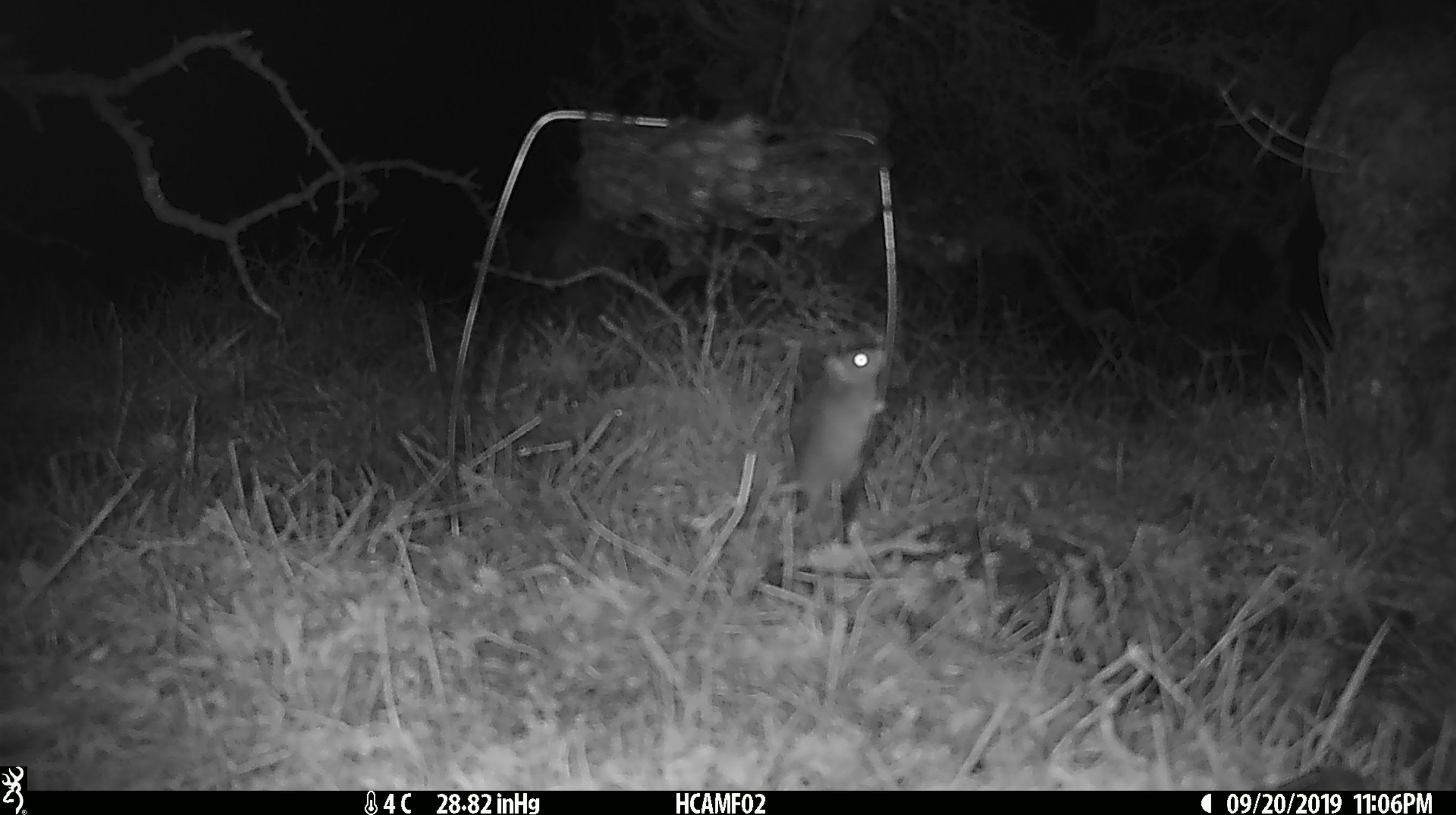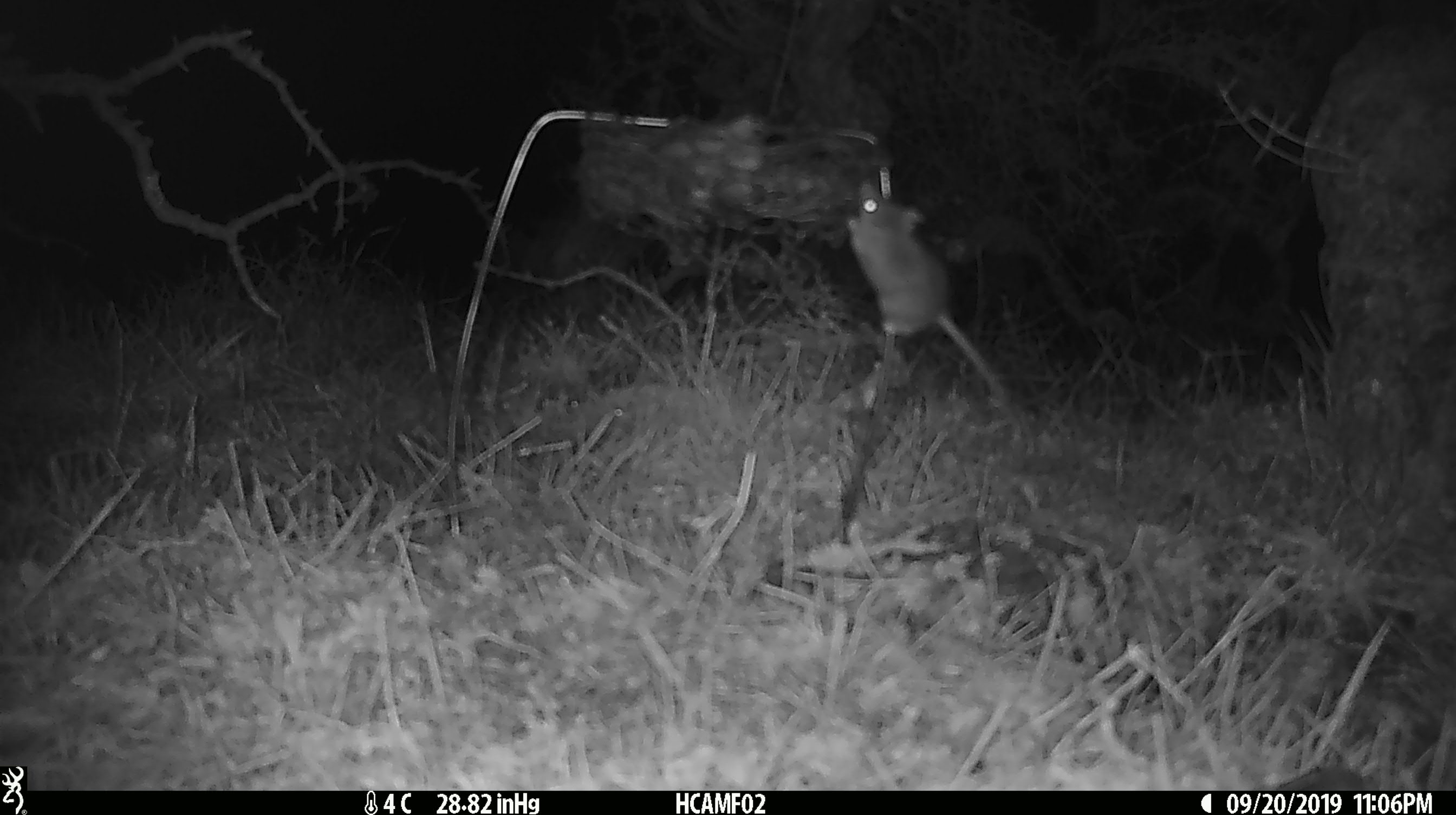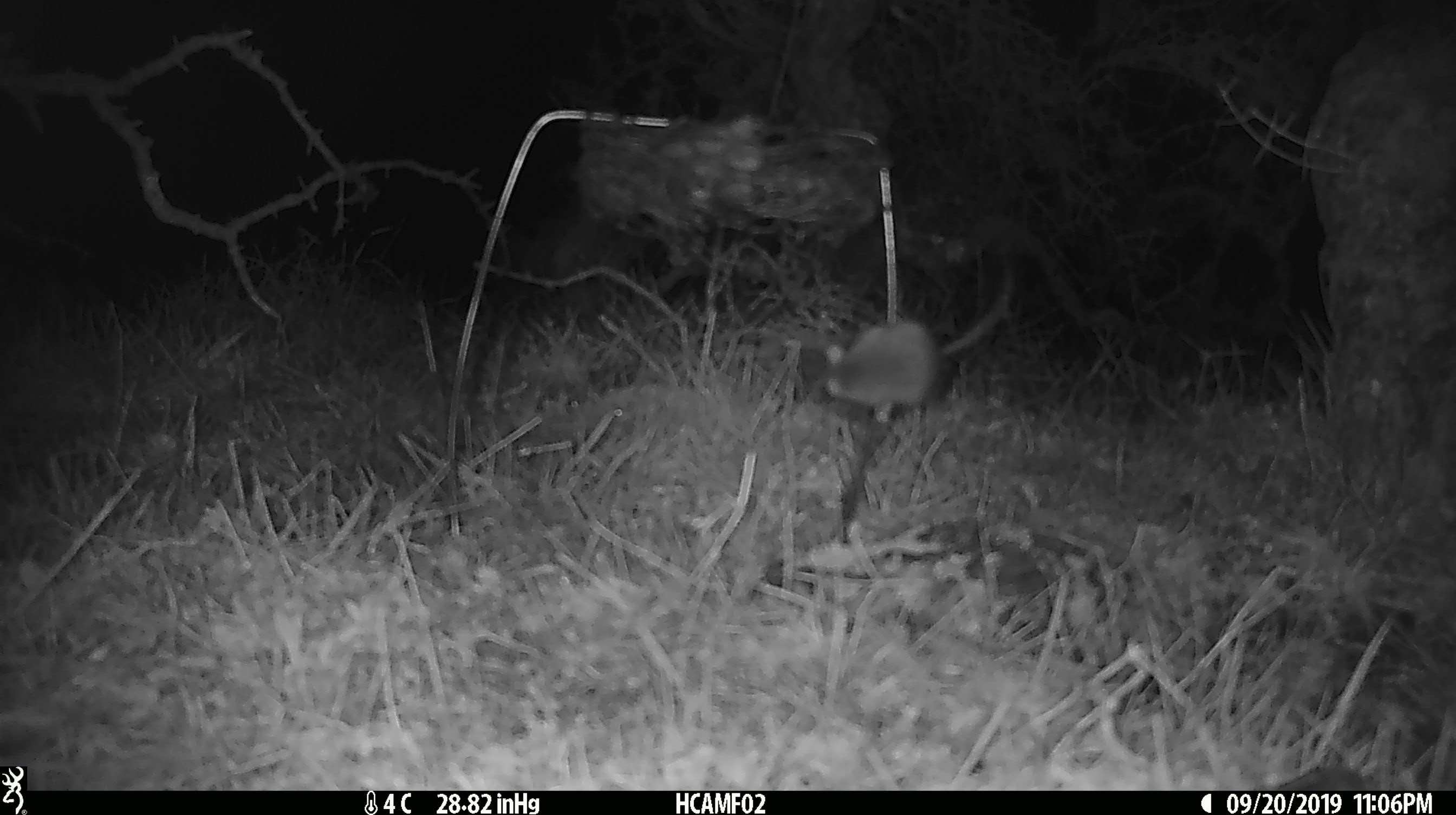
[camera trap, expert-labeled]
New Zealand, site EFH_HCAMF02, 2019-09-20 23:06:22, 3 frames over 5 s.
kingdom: Animalia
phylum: Chordata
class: Mammalia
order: Rodentia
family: Muridae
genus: Mus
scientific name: Mus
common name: mouse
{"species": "mouse (Mus)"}